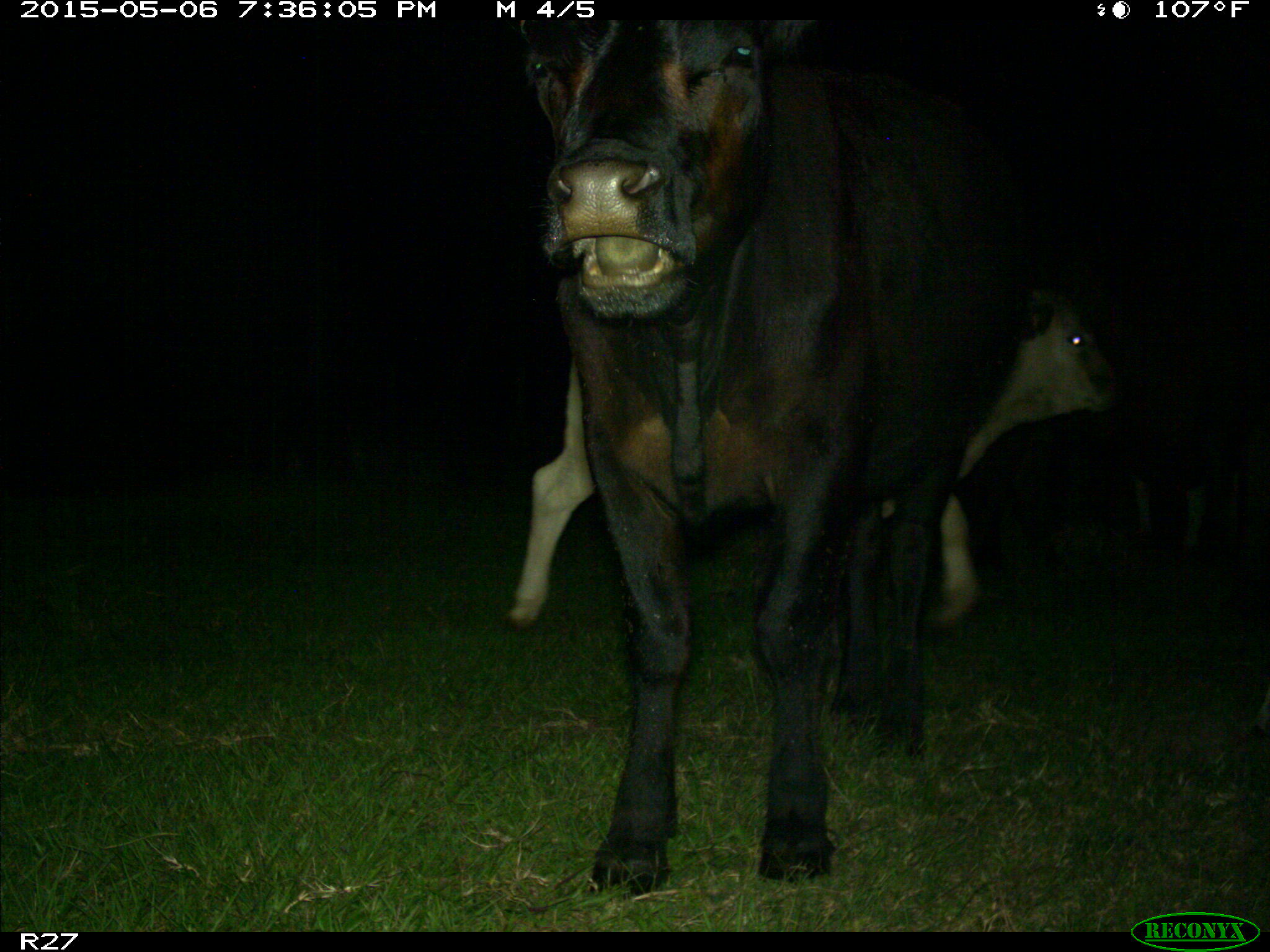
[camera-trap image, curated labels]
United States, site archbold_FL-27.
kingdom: Animalia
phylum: Chordata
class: Mammalia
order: Artiodactyla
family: Bovidae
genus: Bos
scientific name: Bos taurus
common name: domestic cow